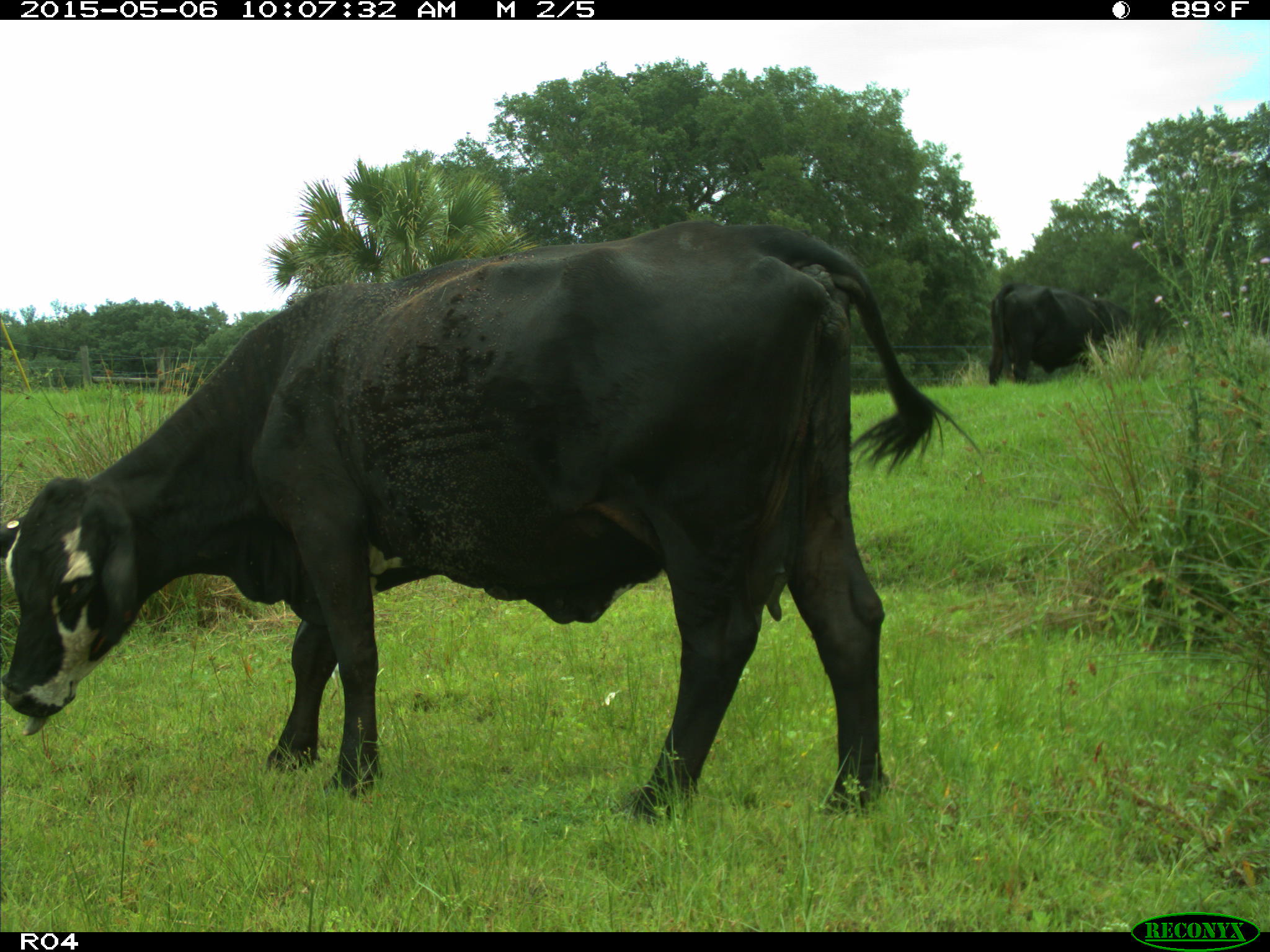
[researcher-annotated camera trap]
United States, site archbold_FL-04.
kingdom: Animalia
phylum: Chordata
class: Mammalia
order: Artiodactyla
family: Bovidae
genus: Bos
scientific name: Bos taurus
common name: domestic cow